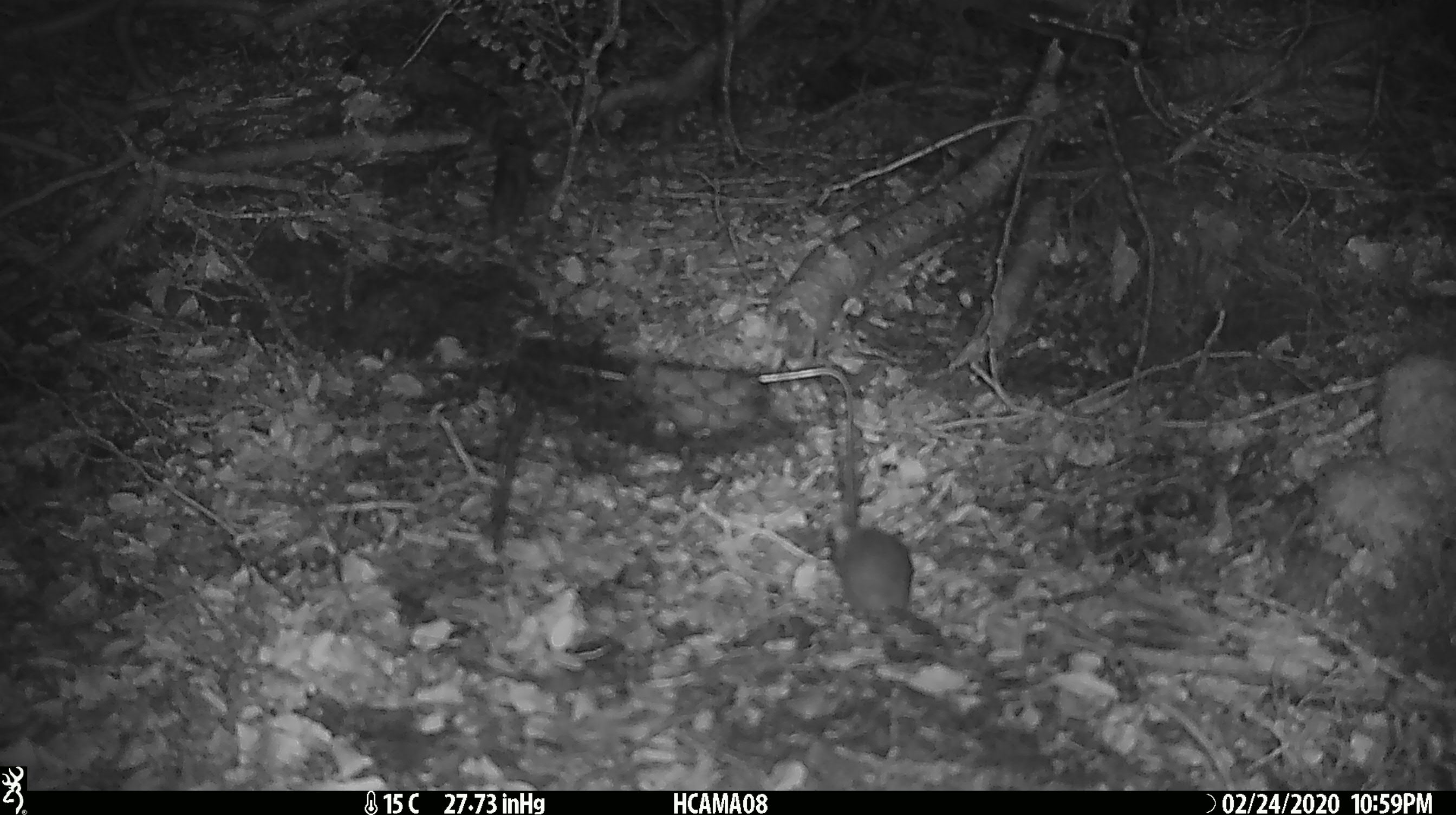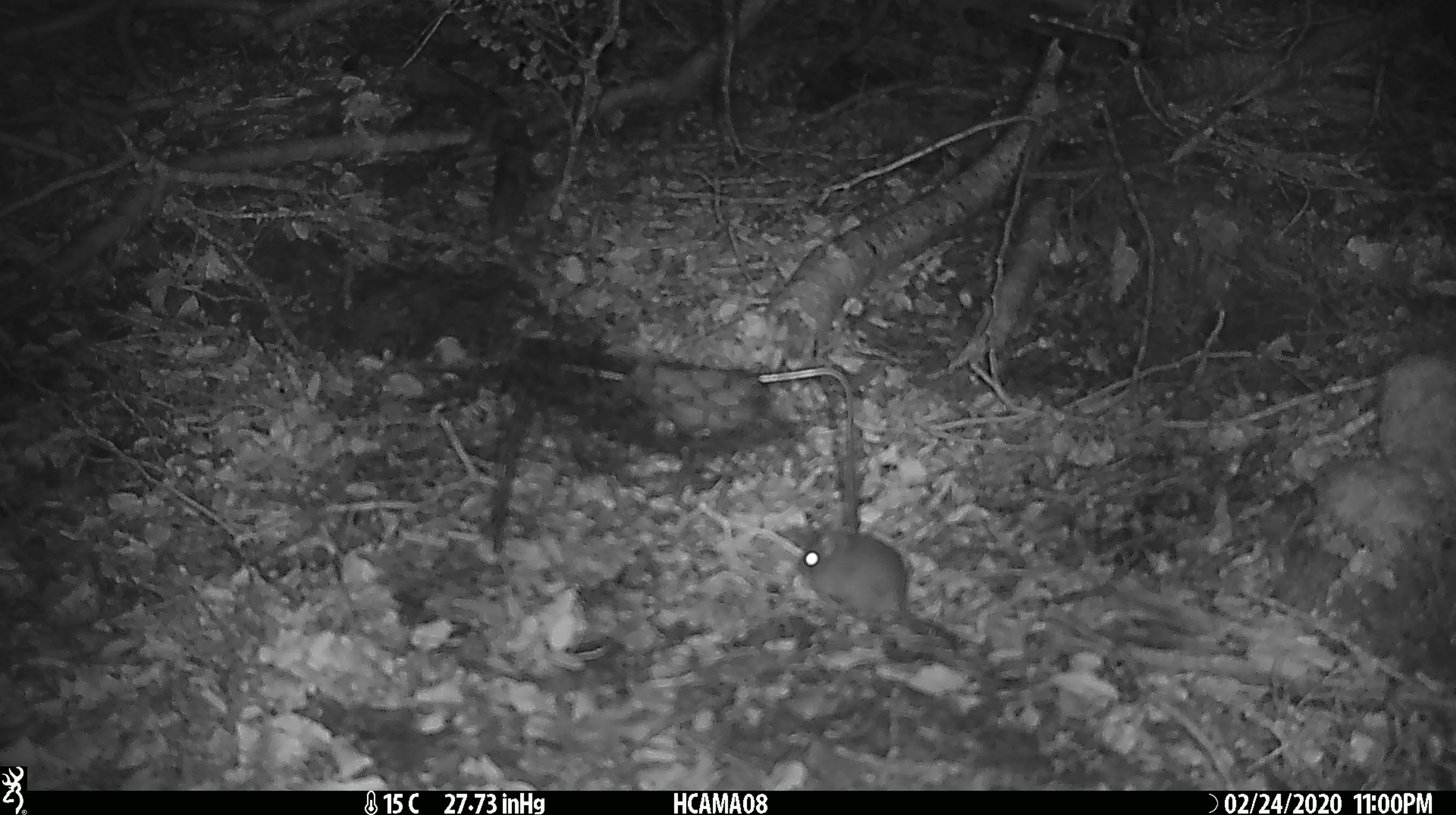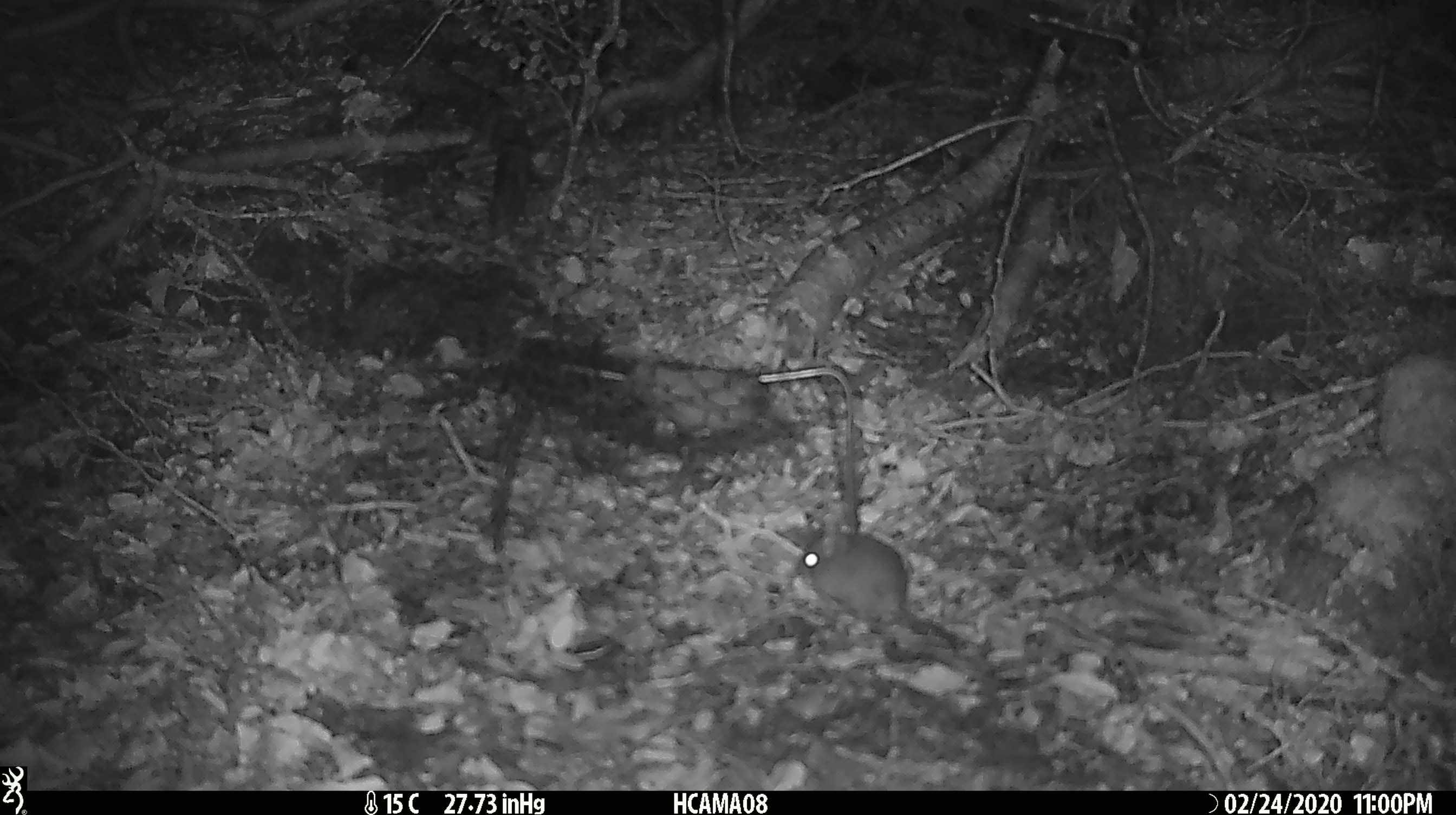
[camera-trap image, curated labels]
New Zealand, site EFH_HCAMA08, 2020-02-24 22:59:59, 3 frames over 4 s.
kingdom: Animalia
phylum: Chordata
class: Mammalia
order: Rodentia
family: Muridae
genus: Mus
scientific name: Mus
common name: mouse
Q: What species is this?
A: Mouse (Mus).